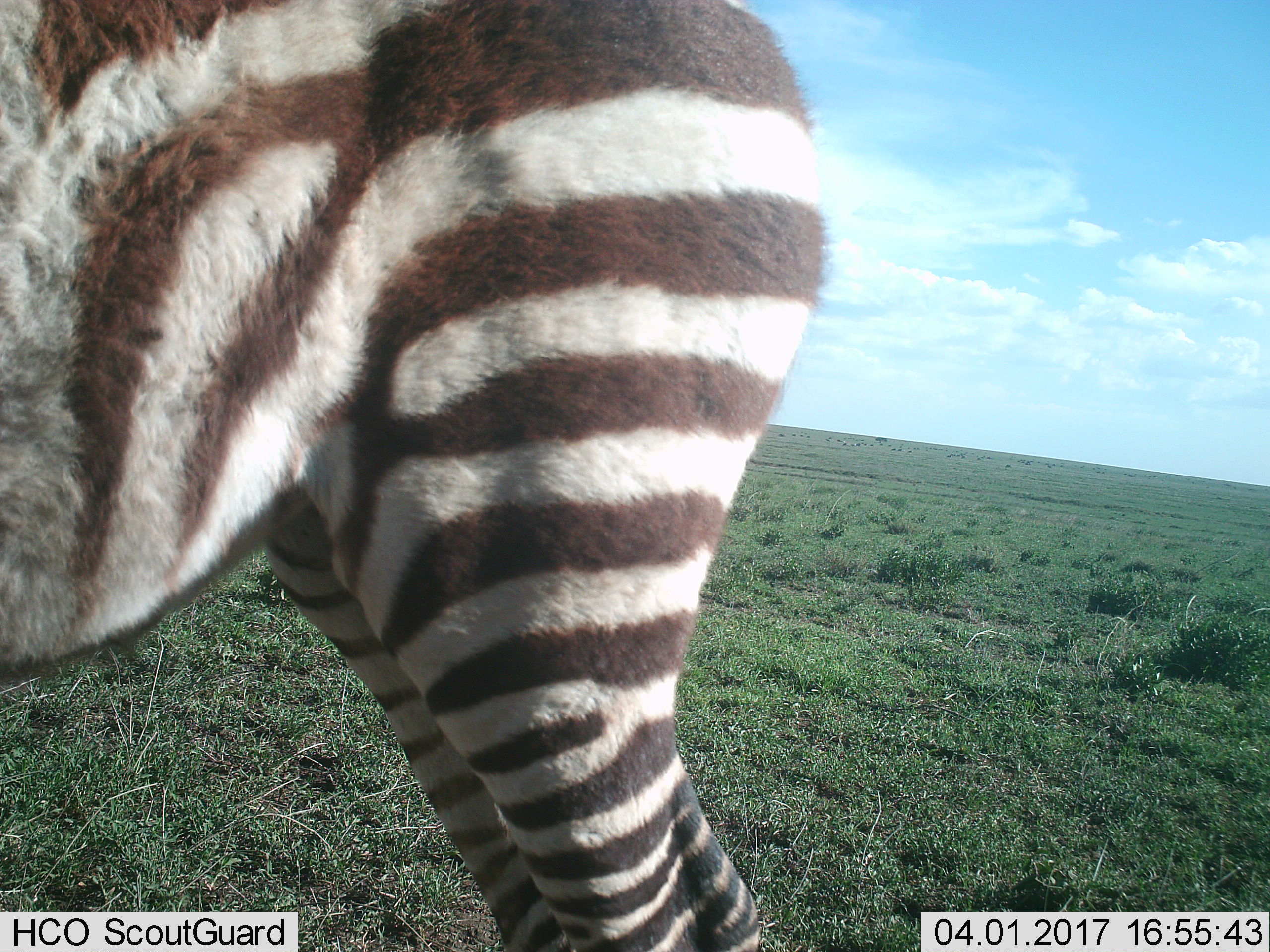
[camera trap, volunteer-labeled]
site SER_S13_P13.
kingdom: Animalia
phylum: Chordata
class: Mammalia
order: Perissodactyla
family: Equidae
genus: Equus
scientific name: Equus quagga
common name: plains zebra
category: zebraplains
Zebraplains (plains zebra) (Equus quagga), count 1. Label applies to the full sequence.